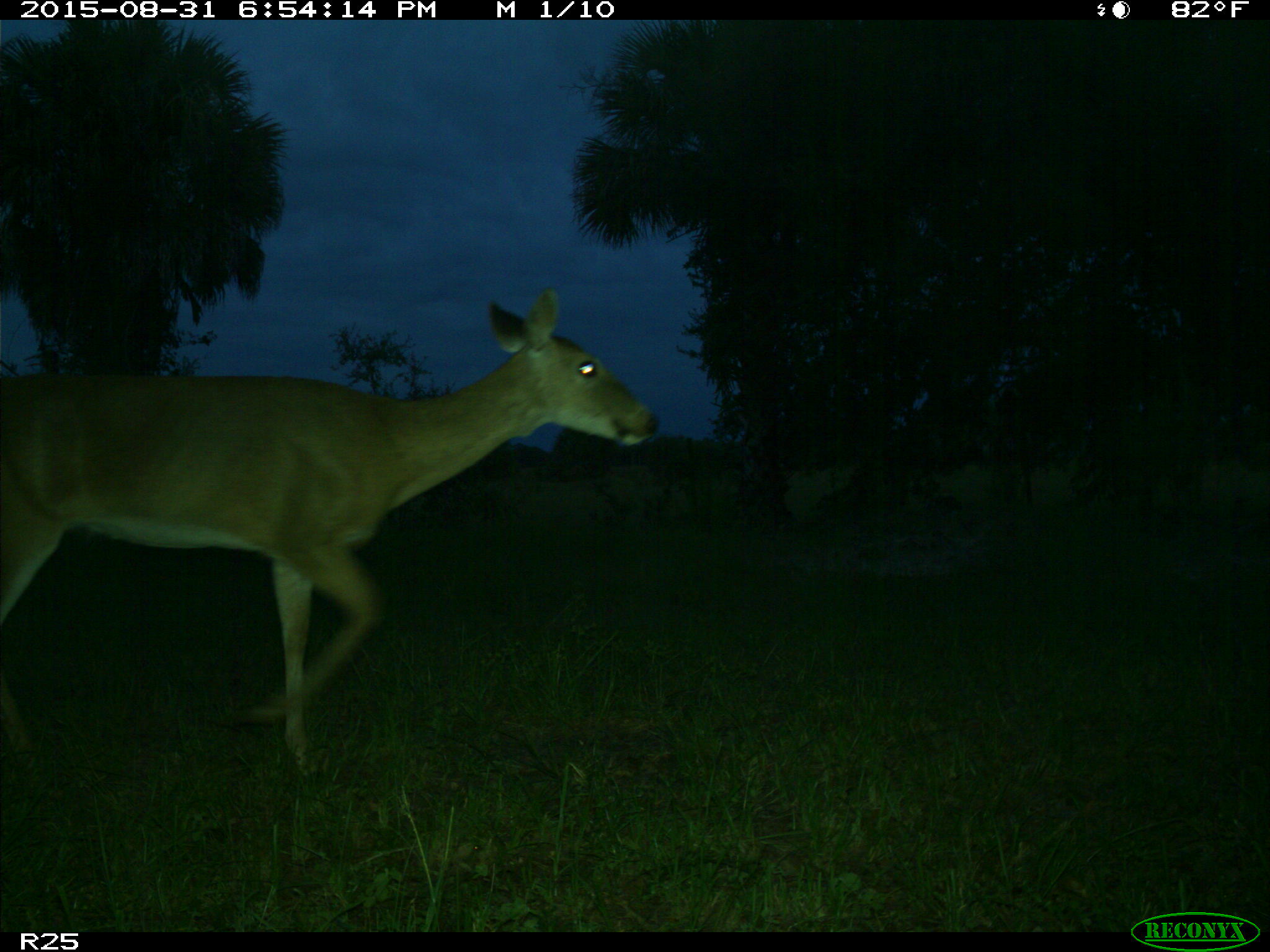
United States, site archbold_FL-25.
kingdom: Animalia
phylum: Chordata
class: Mammalia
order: Artiodactyla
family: Cervidae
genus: Odocoileus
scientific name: Odocoileus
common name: deer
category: unidentified deer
Unidentified deer (deer) (Odocoileus).